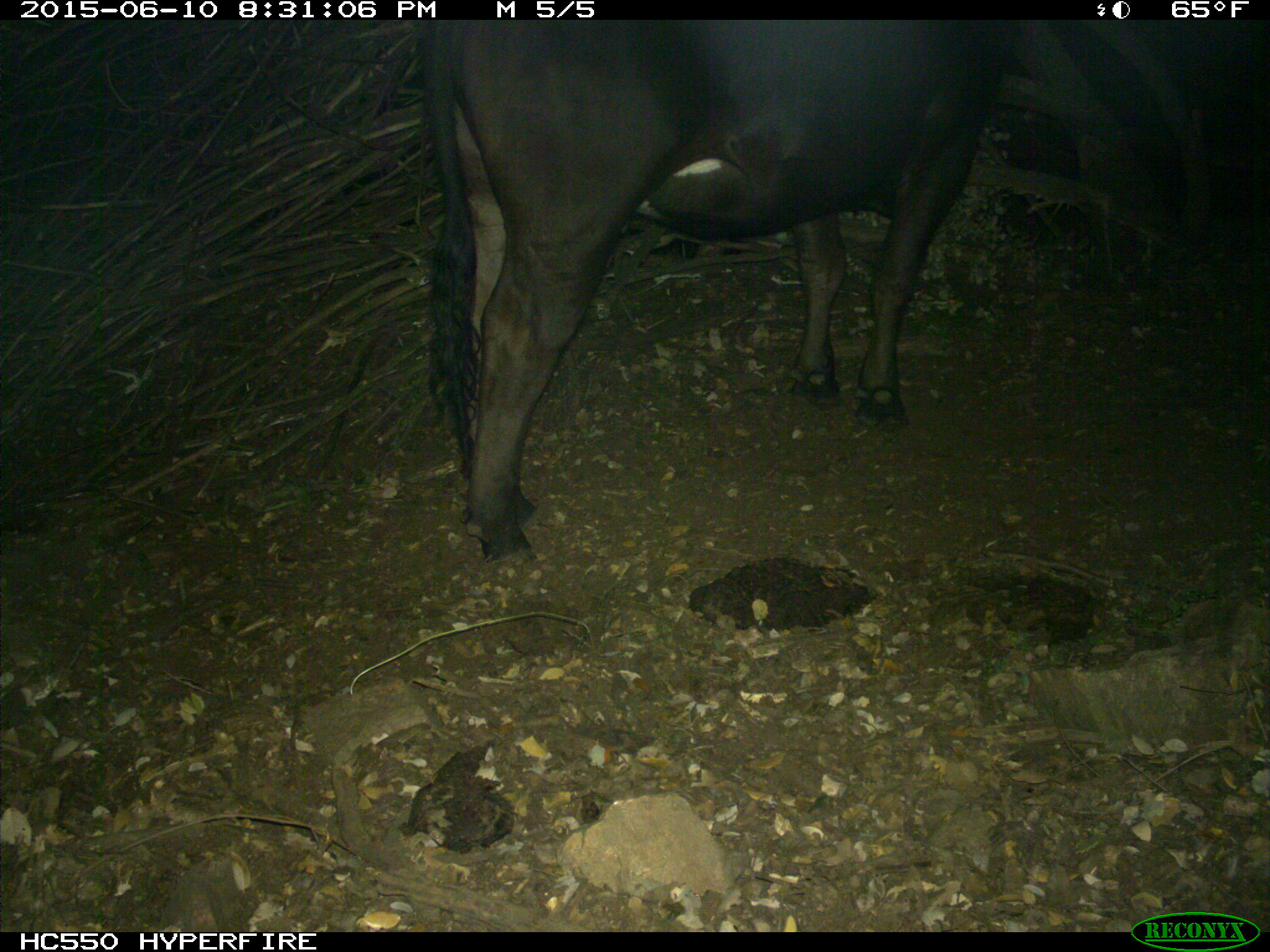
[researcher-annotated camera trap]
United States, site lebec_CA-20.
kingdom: Animalia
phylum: Chordata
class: Mammalia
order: Artiodactyla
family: Bovidae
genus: Bos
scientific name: Bos taurus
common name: domestic cow